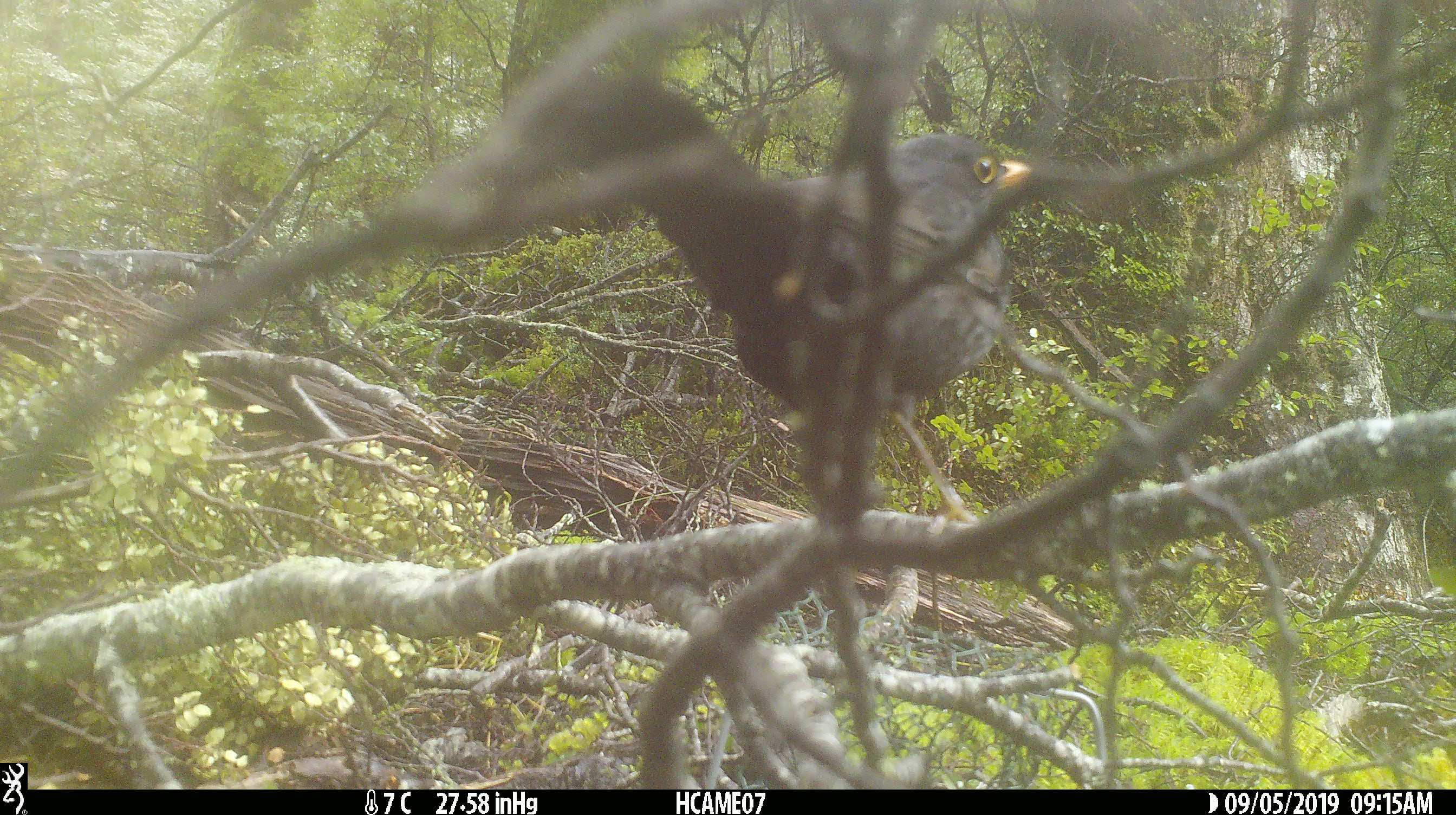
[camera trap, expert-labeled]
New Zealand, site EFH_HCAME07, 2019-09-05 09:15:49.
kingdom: Animalia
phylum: Chordata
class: Aves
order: Passeriformes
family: Turdidae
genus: Turdus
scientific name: Turdus merula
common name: eurasian blackbird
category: blackbird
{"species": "blackbird (eurasian blackbird) (Turdus merula)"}